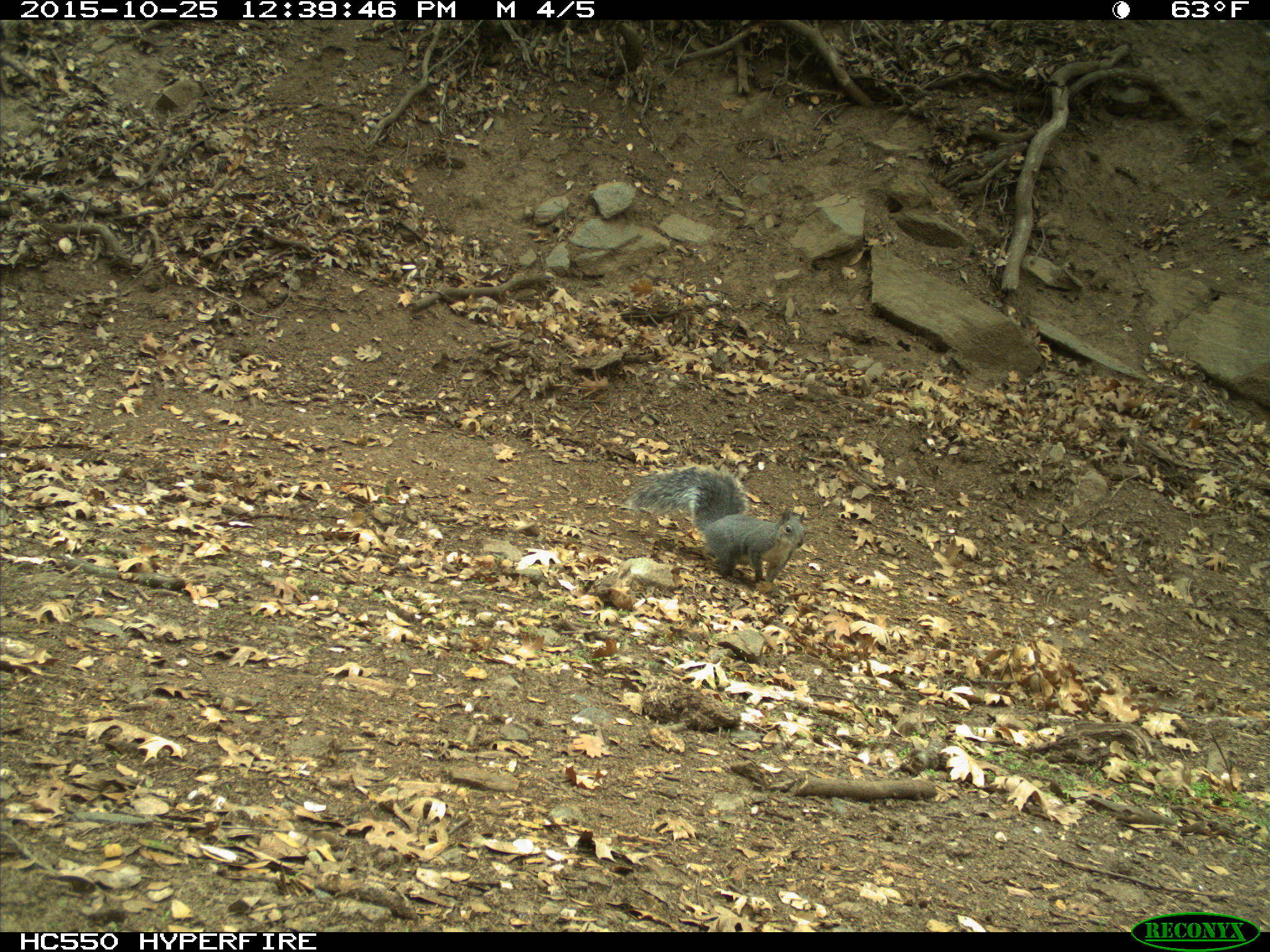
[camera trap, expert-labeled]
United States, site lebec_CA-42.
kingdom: Animalia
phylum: Chordata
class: Mammalia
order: Rodentia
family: Sciuridae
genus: Sciurus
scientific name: Sciurus carolinensis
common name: eastern gray squirrel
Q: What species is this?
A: Sciurus carolinensis (eastern gray squirrel).